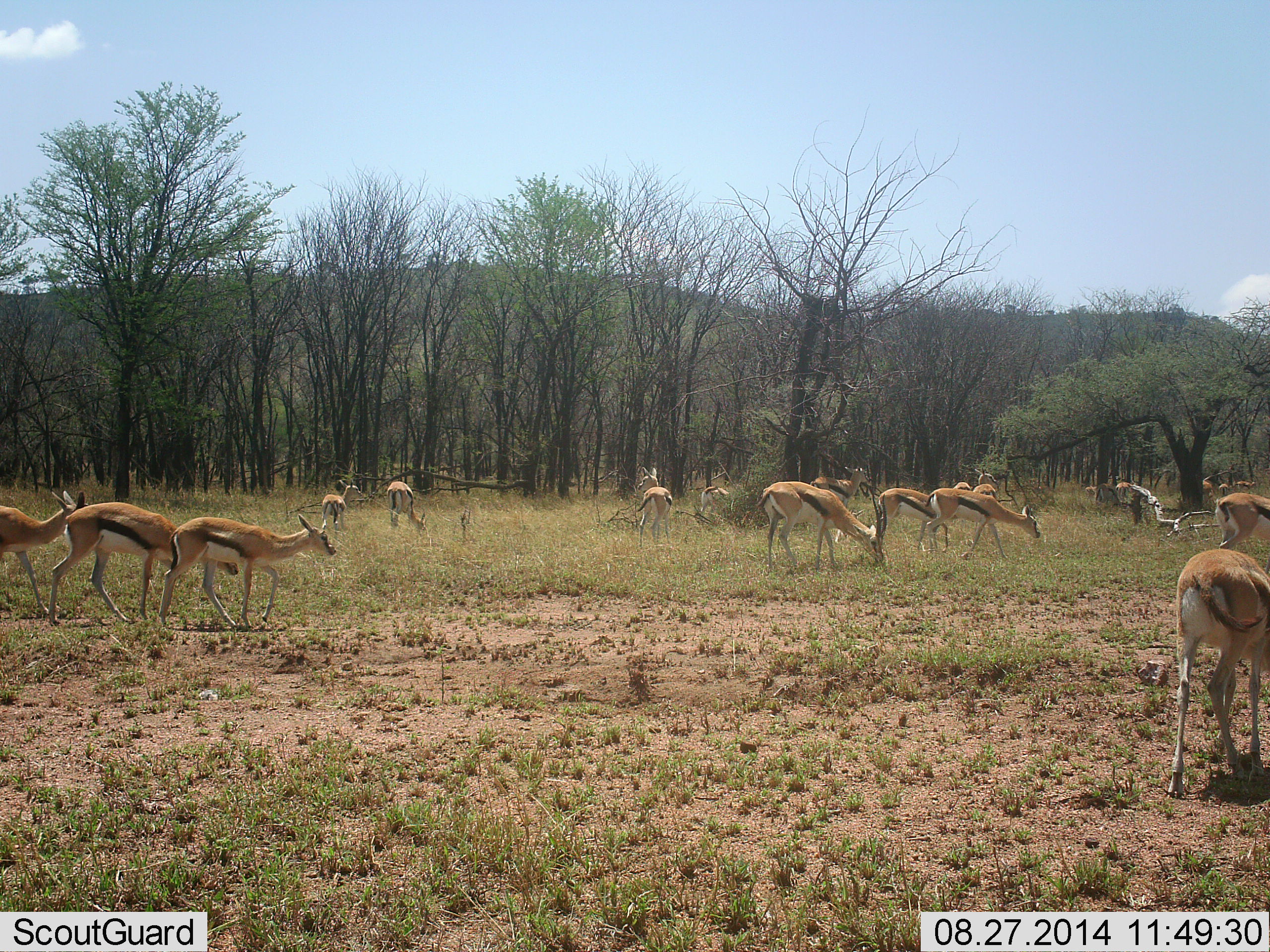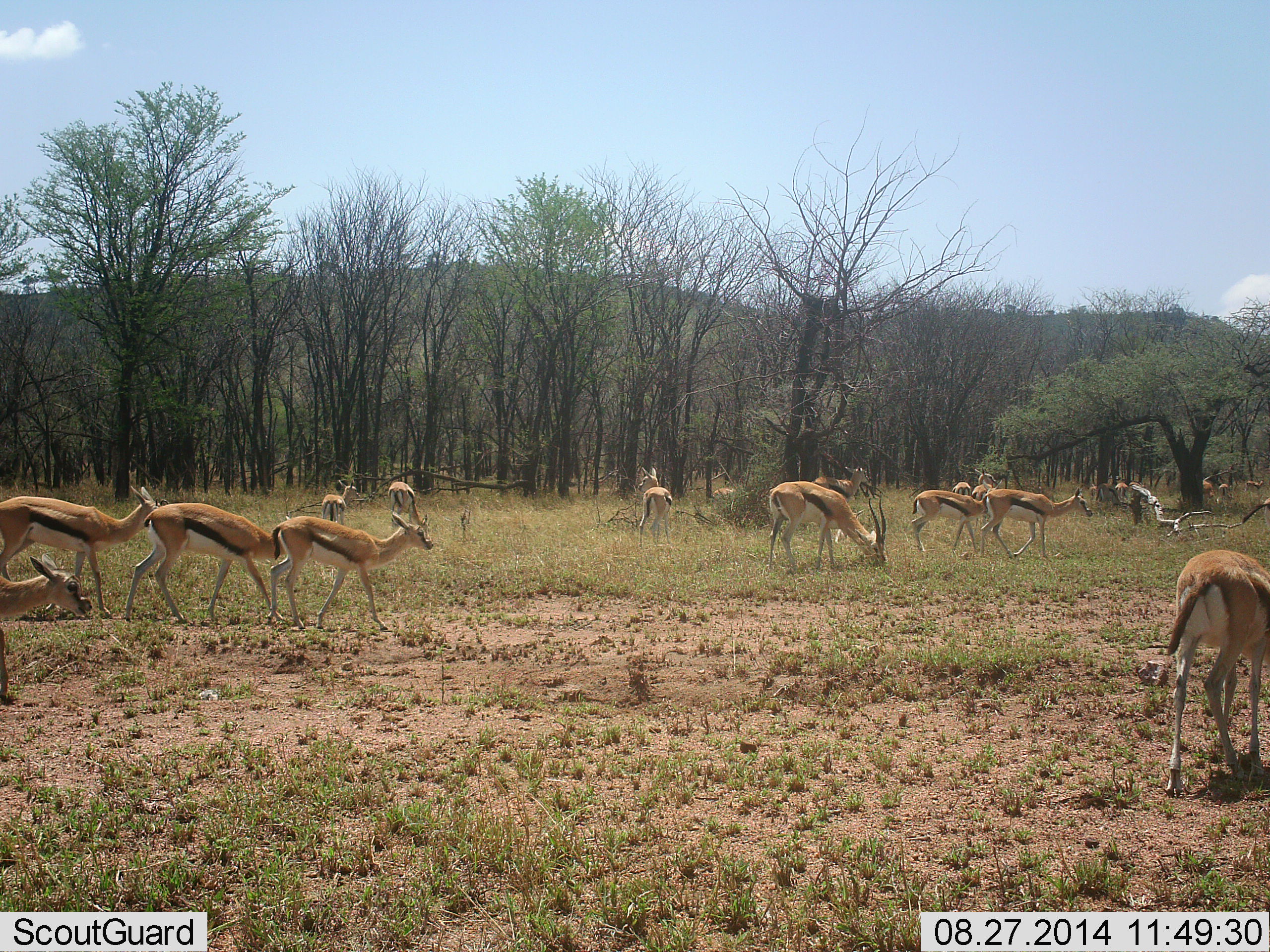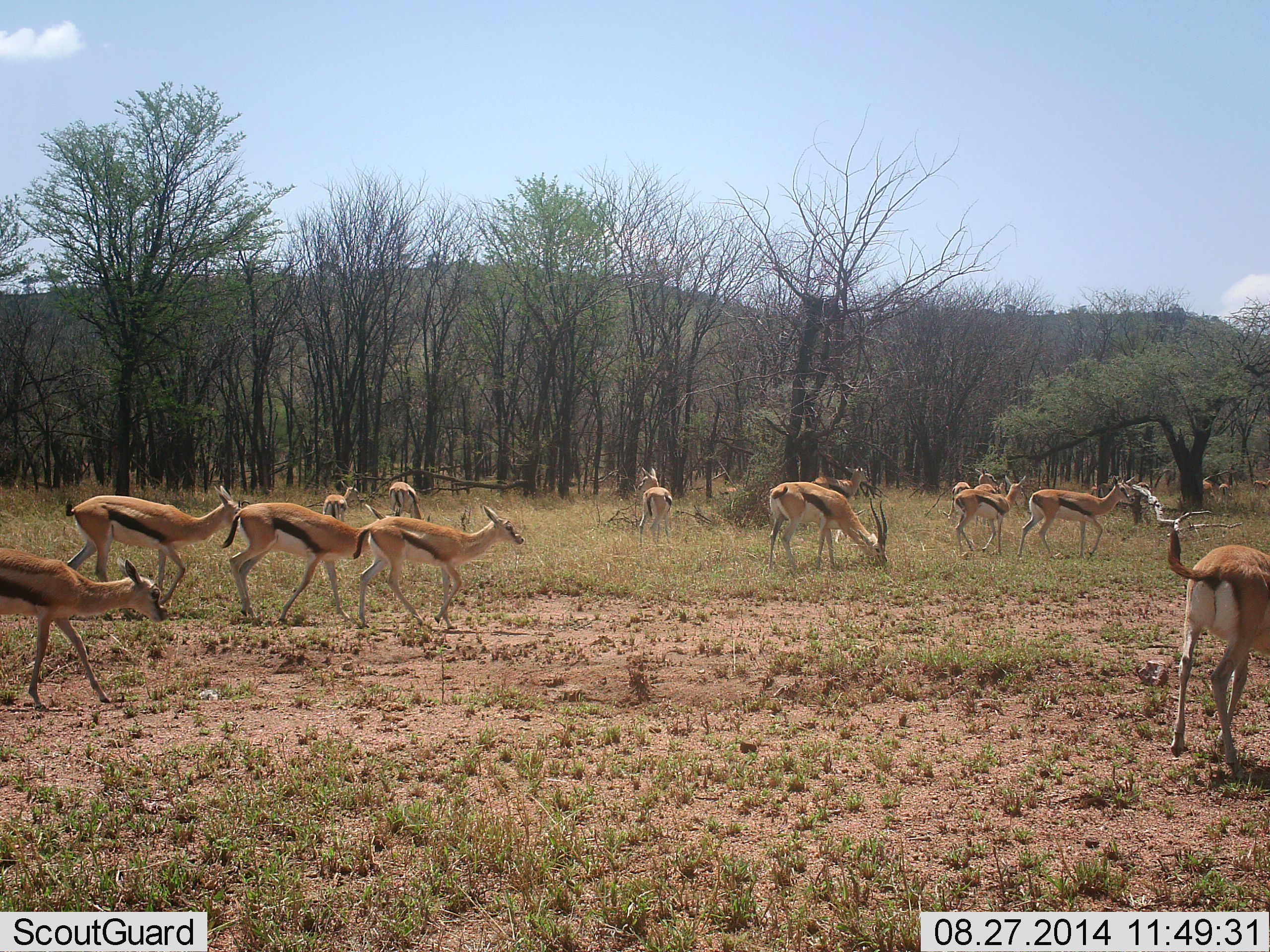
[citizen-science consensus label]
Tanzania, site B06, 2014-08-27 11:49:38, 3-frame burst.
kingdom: Animalia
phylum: Chordata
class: Mammalia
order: Artiodactyla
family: Bovidae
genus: Eudorcas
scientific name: Eudorcas thomsonii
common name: thomson's gazelle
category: gazellethomsons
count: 11-50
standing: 30%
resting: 0%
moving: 90%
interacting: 0%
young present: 10%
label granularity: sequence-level